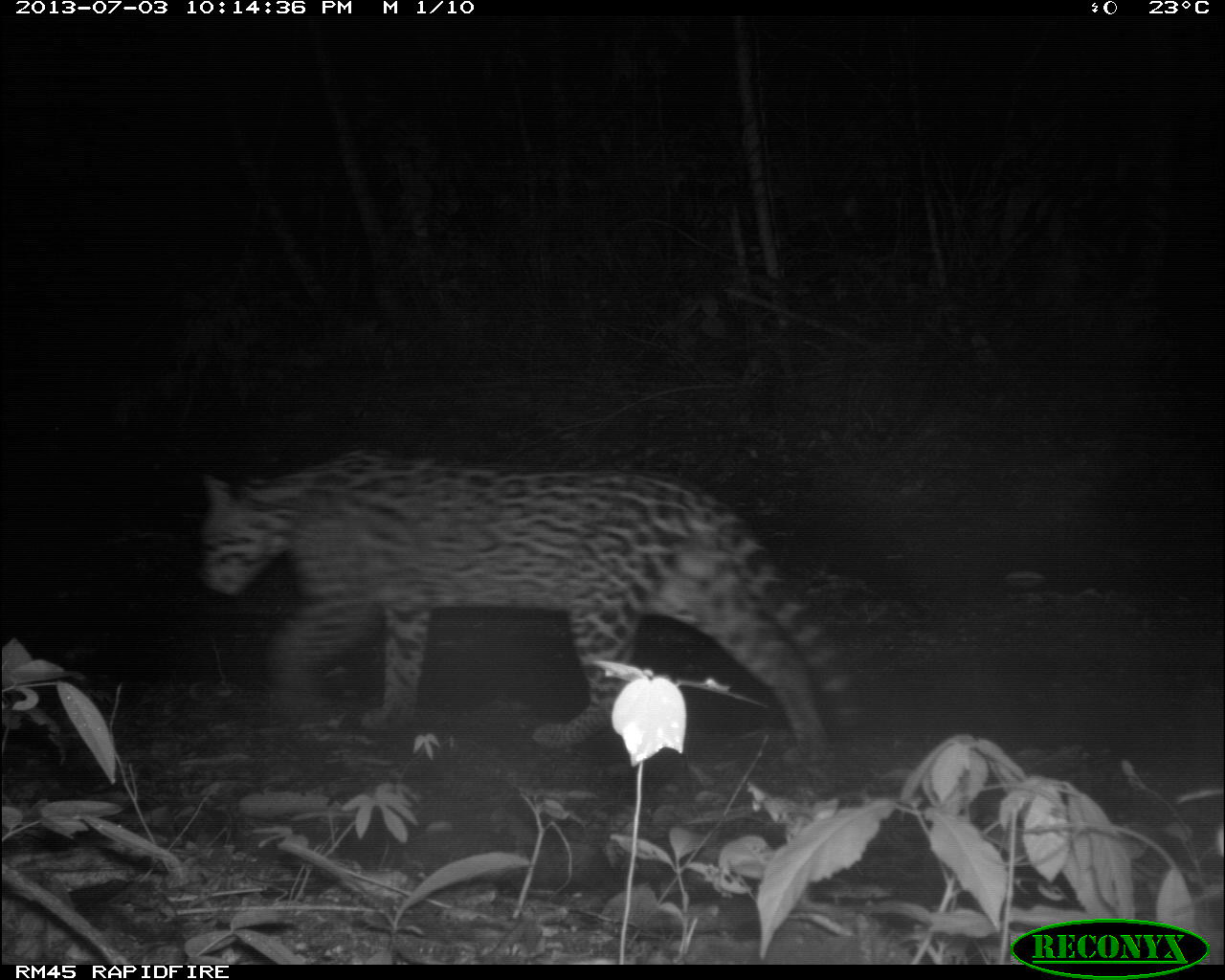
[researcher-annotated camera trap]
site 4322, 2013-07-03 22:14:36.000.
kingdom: Animalia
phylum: Chordata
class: Mammalia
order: Carnivora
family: Felidae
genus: Leopardus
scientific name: Leopardus pardalis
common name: ocelot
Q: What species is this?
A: Leopardus pardalis (ocelot).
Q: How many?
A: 1.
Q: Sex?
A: Female.